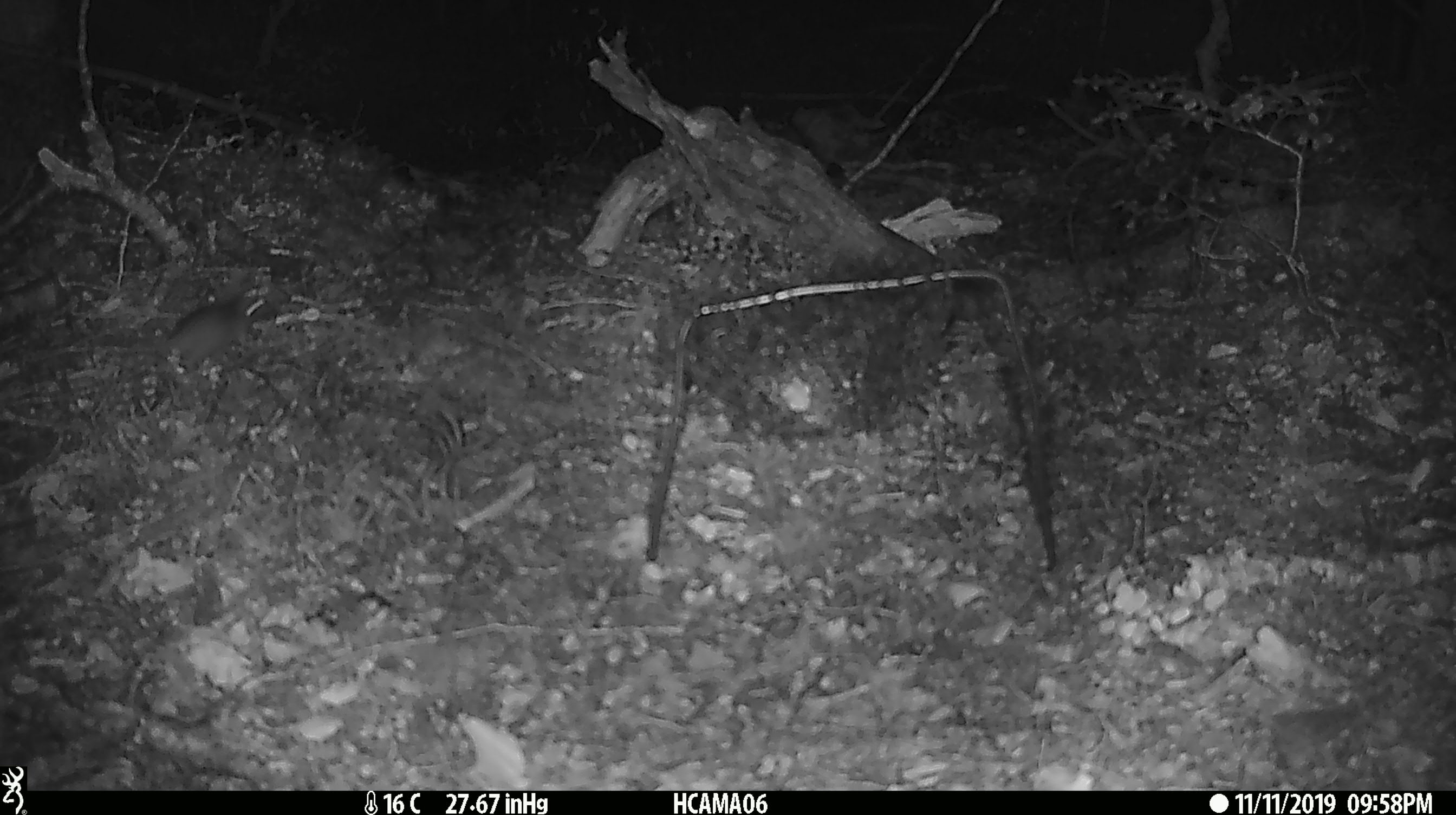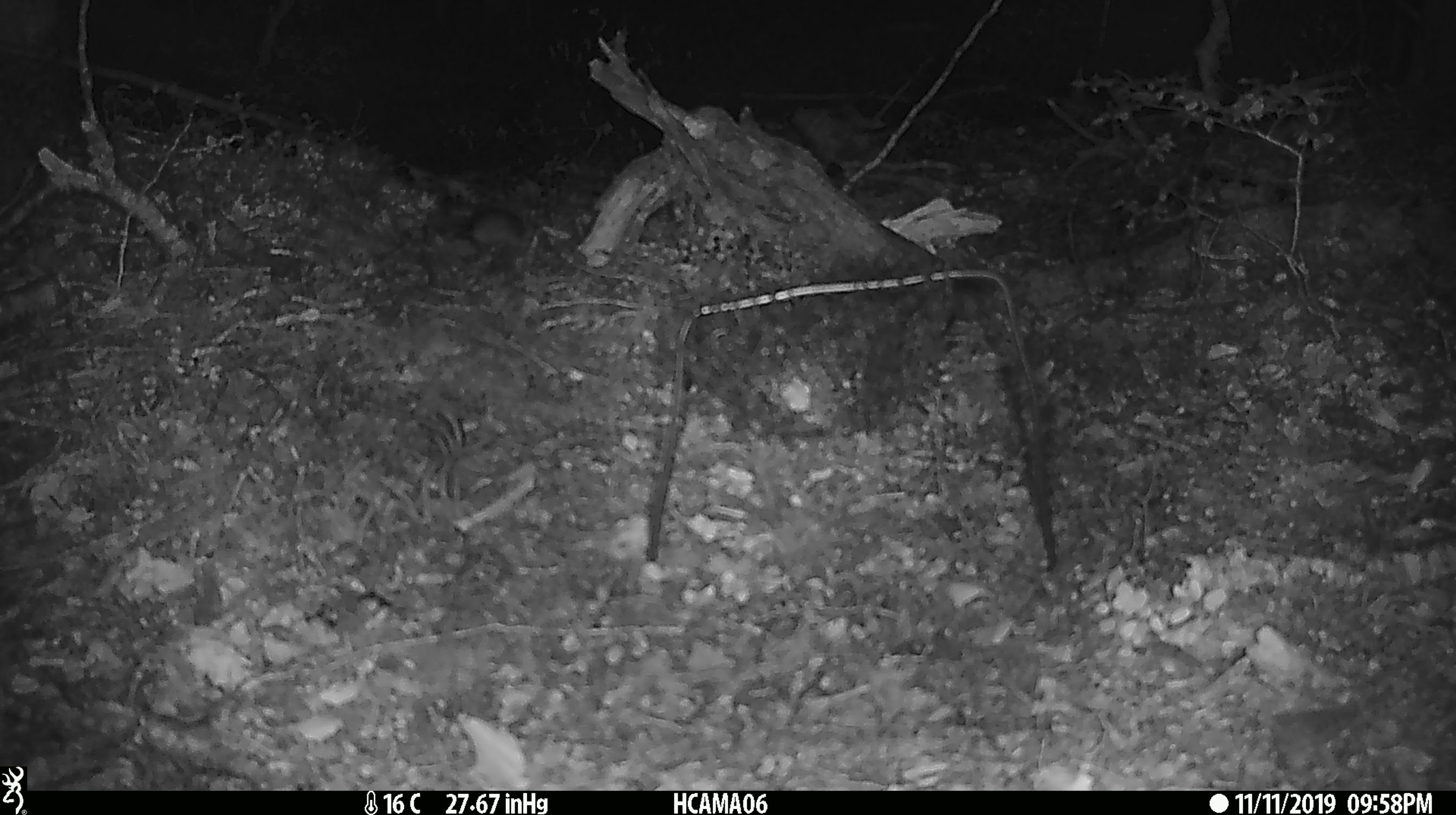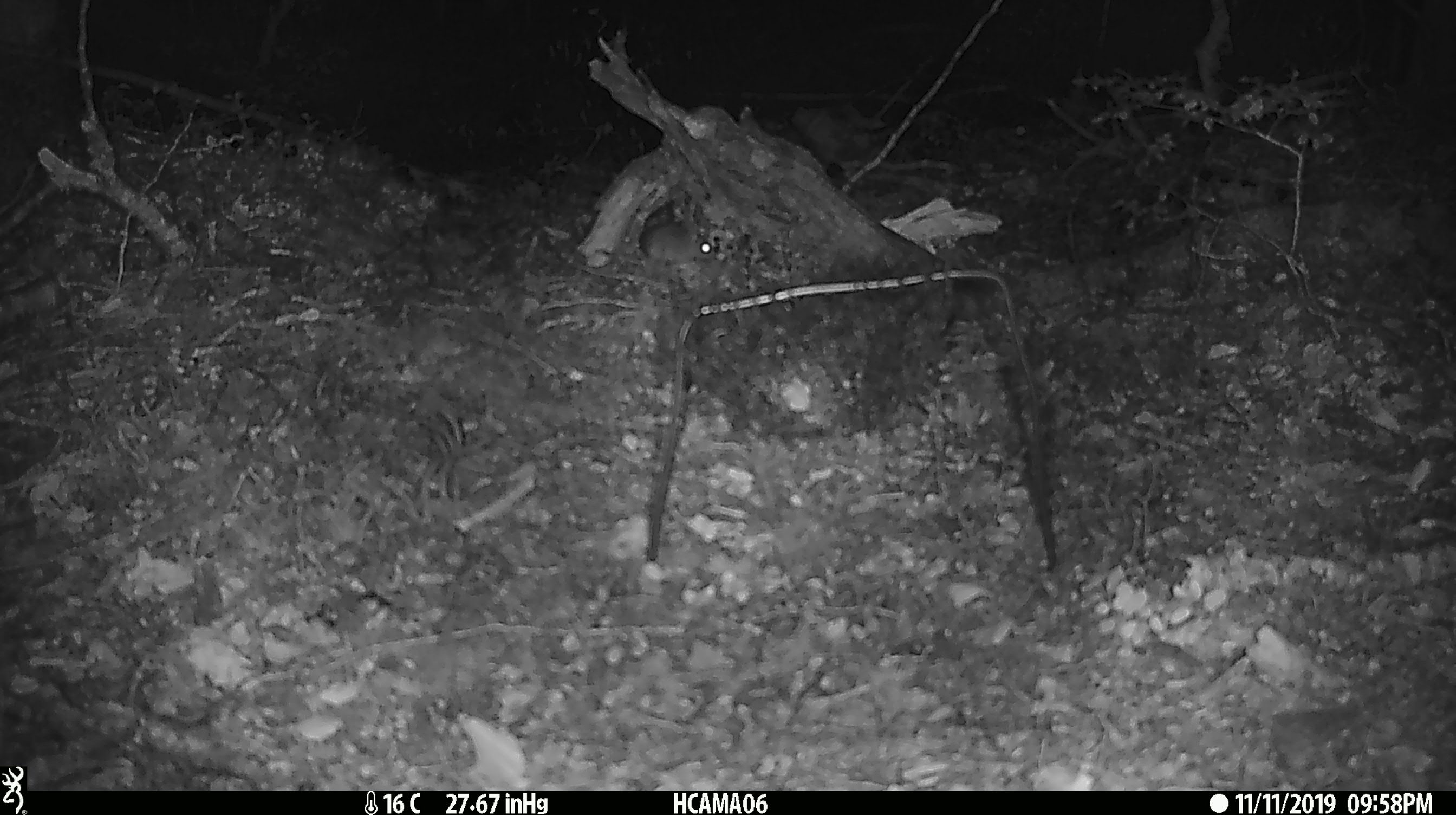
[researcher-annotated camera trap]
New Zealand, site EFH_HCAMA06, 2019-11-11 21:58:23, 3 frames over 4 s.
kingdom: Animalia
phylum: Chordata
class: Mammalia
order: Rodentia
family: Muridae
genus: Mus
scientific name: Mus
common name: mouse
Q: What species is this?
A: Mouse (Mus).